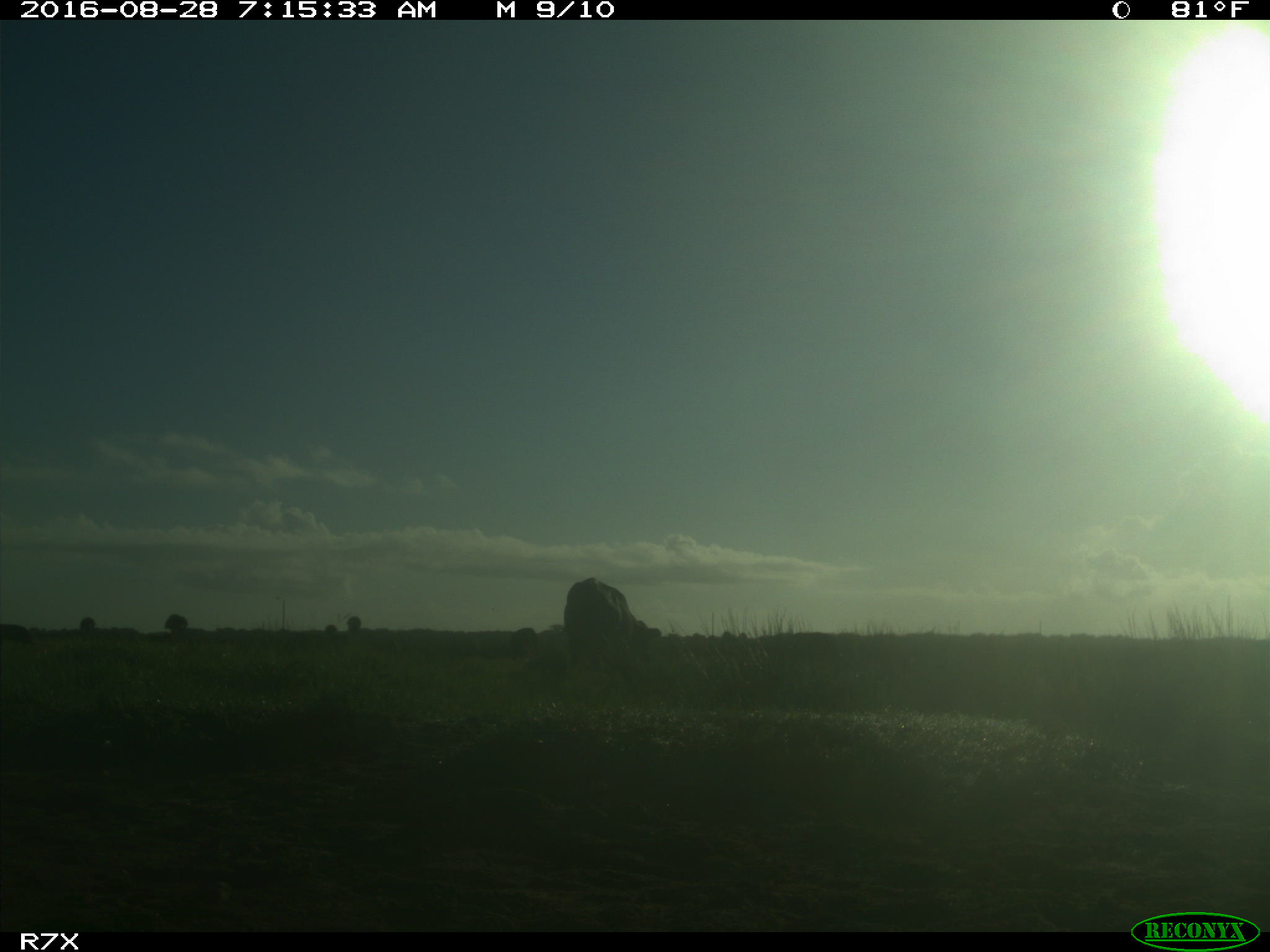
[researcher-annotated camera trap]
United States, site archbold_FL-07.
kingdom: Animalia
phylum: Chordata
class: Mammalia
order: Artiodactyla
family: Bovidae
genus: Bos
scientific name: Bos taurus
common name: domestic cow